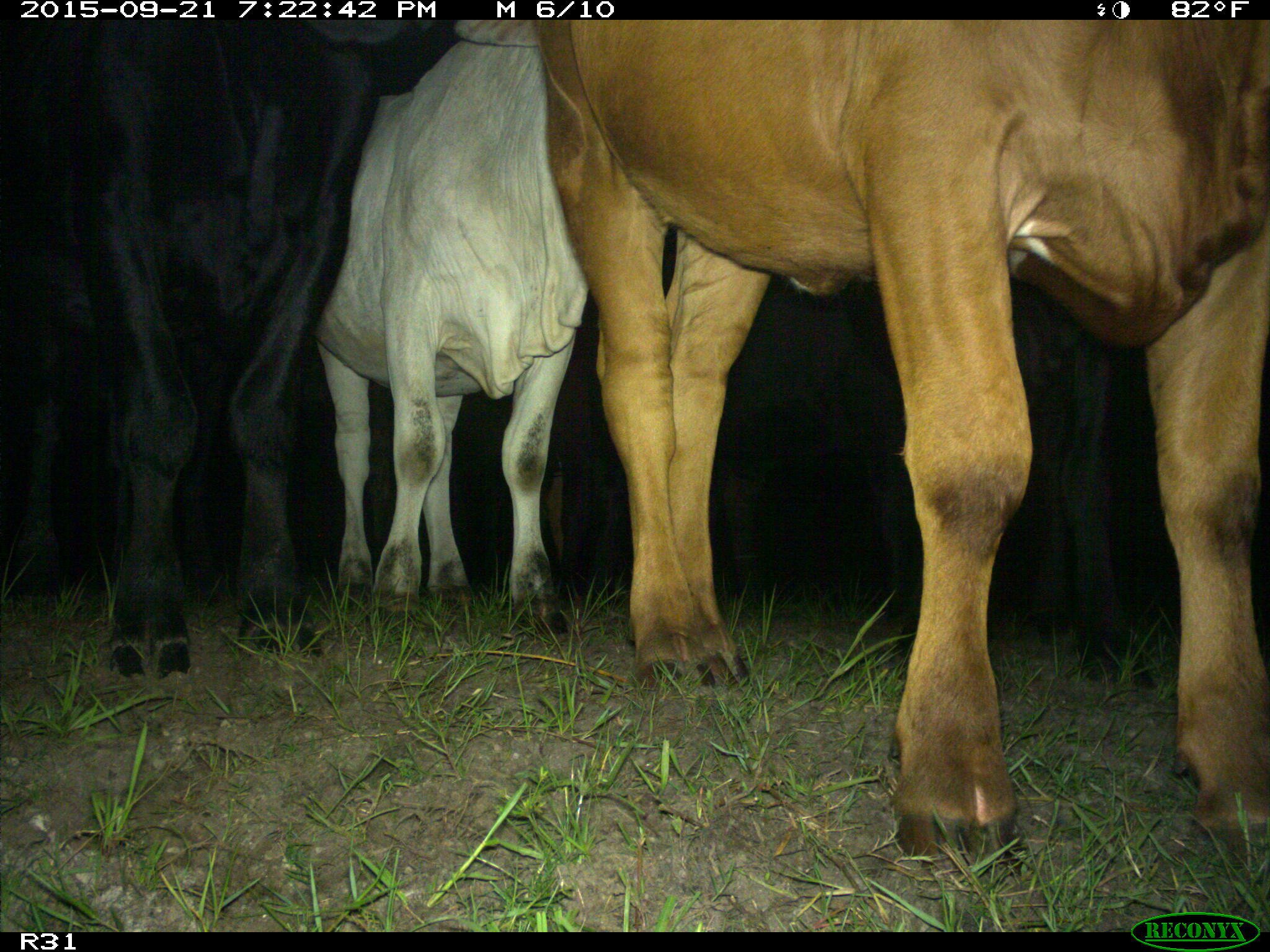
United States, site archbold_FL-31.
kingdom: Animalia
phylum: Chordata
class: Mammalia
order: Artiodactyla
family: Bovidae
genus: Bos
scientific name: Bos taurus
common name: domestic cow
Bos taurus (domestic cow).